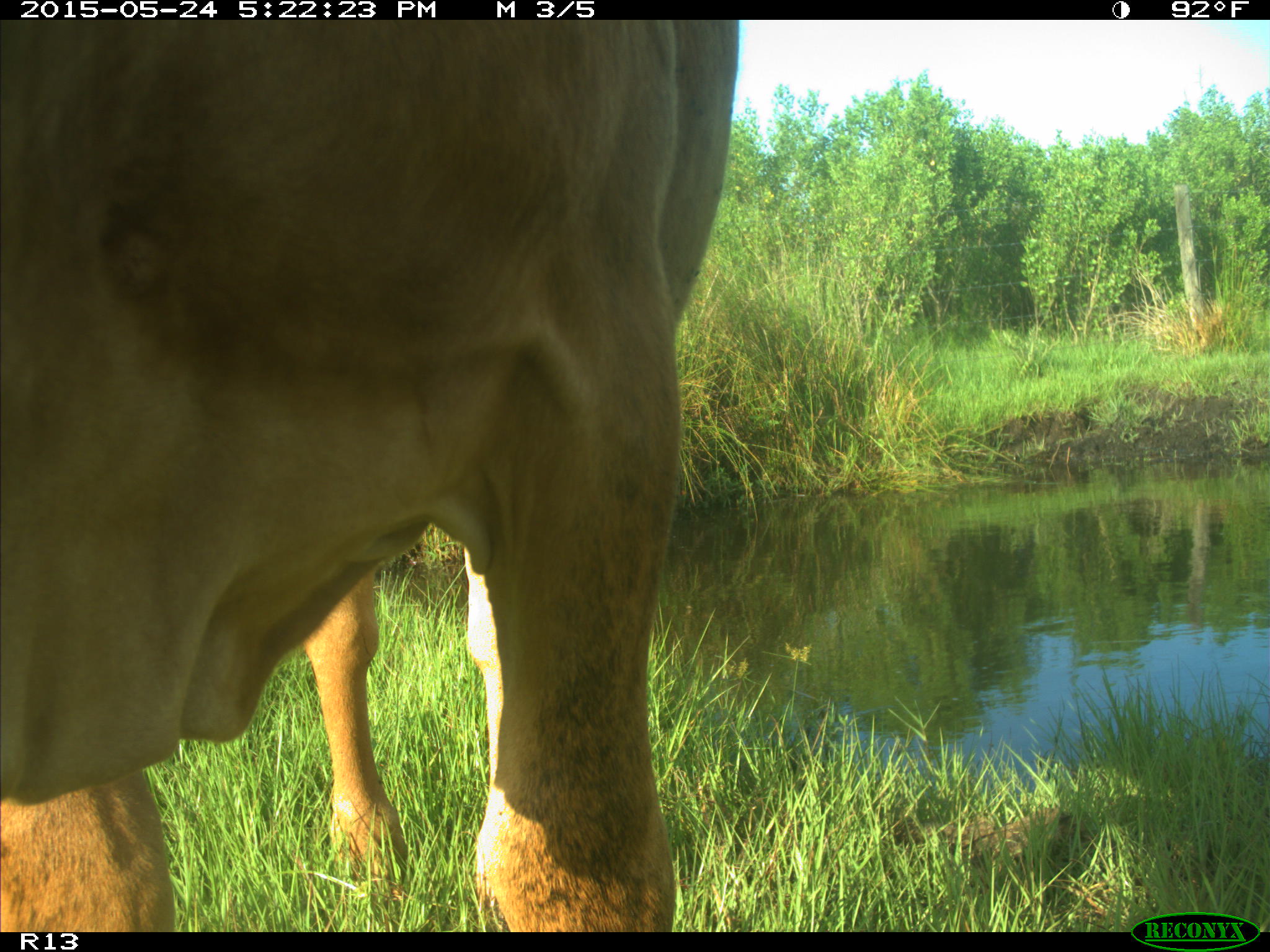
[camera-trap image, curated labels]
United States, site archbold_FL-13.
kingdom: Animalia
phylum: Chordata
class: Mammalia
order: Artiodactyla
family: Bovidae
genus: Bos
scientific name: Bos taurus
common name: domestic cow